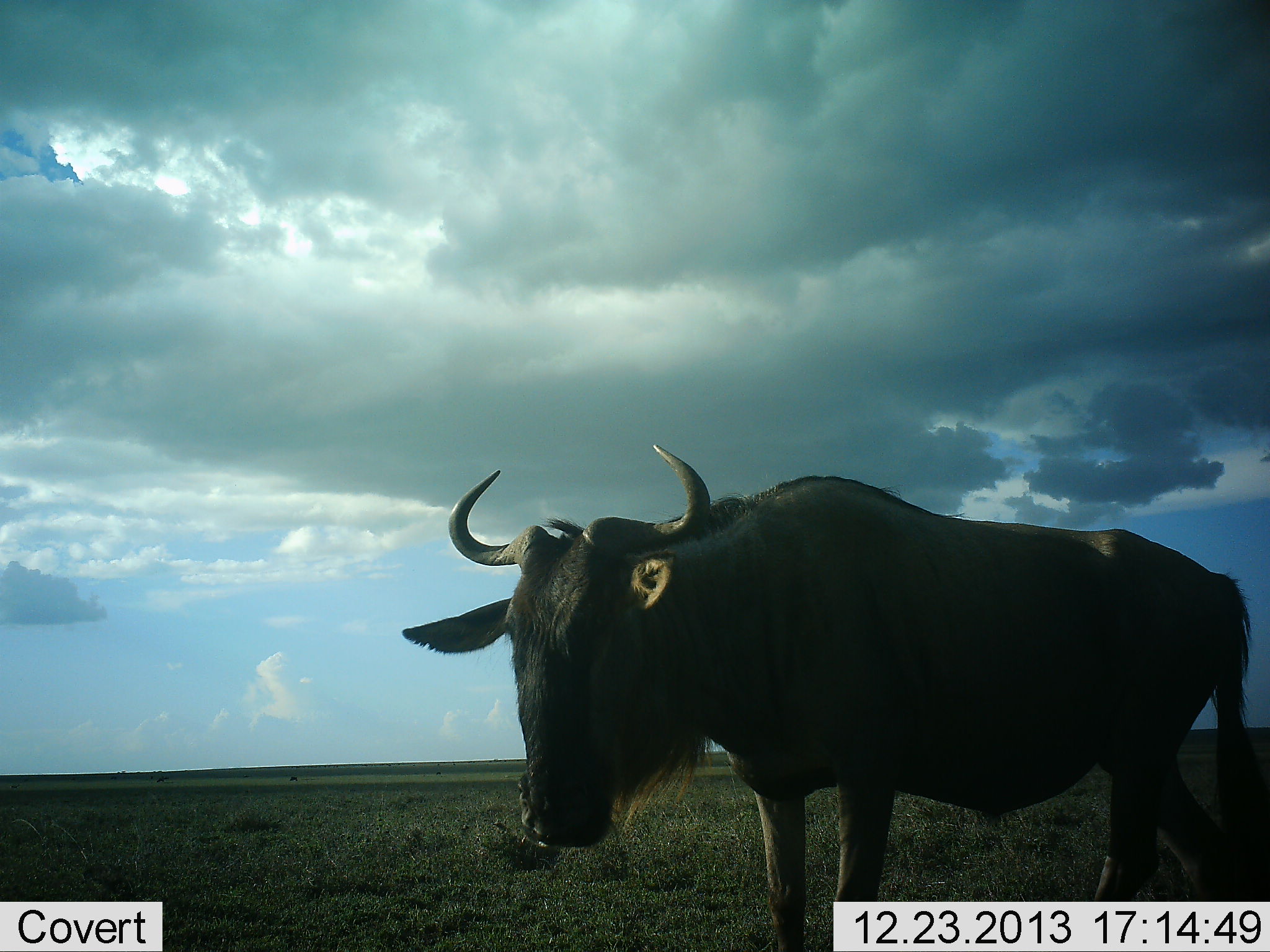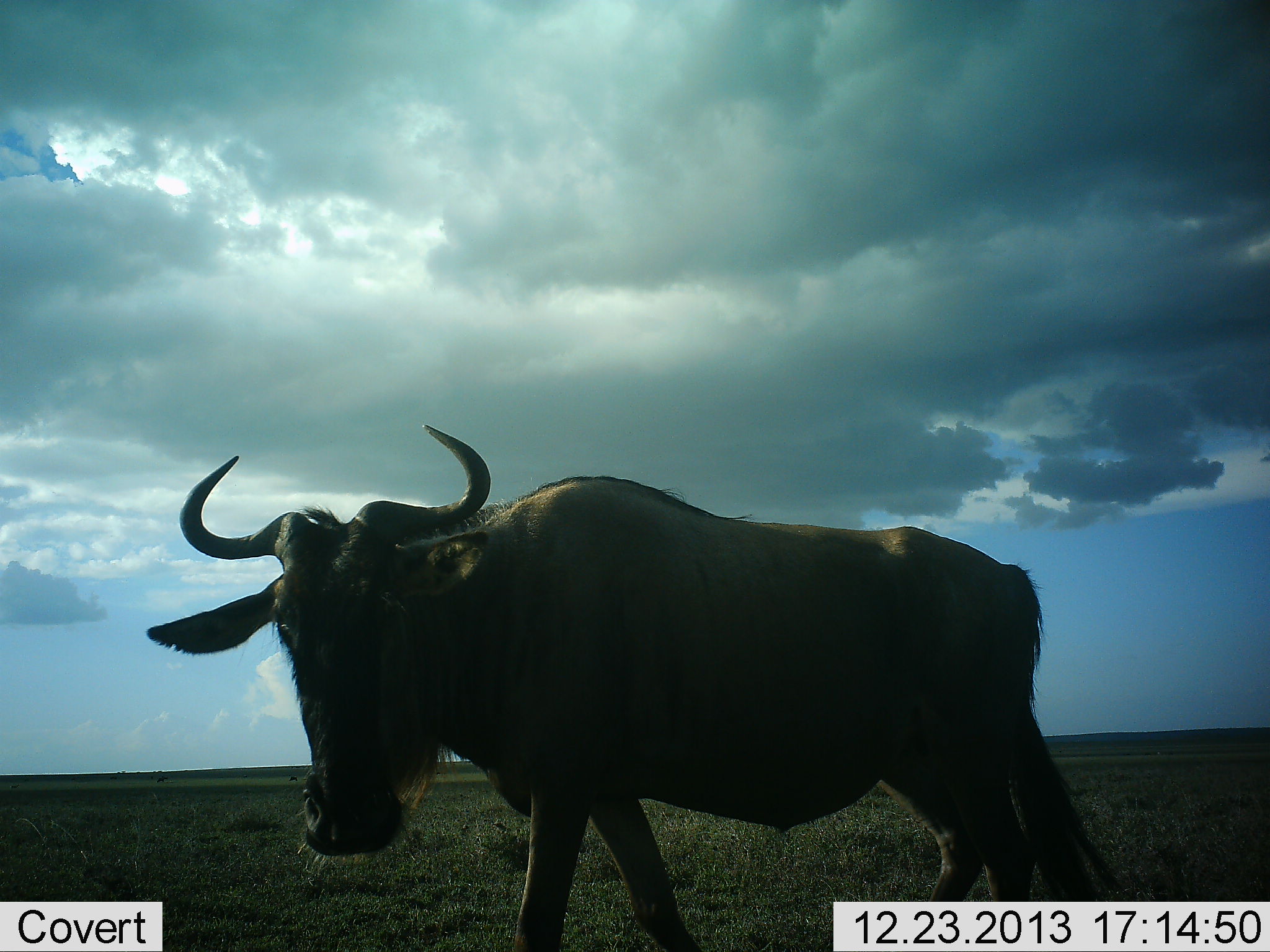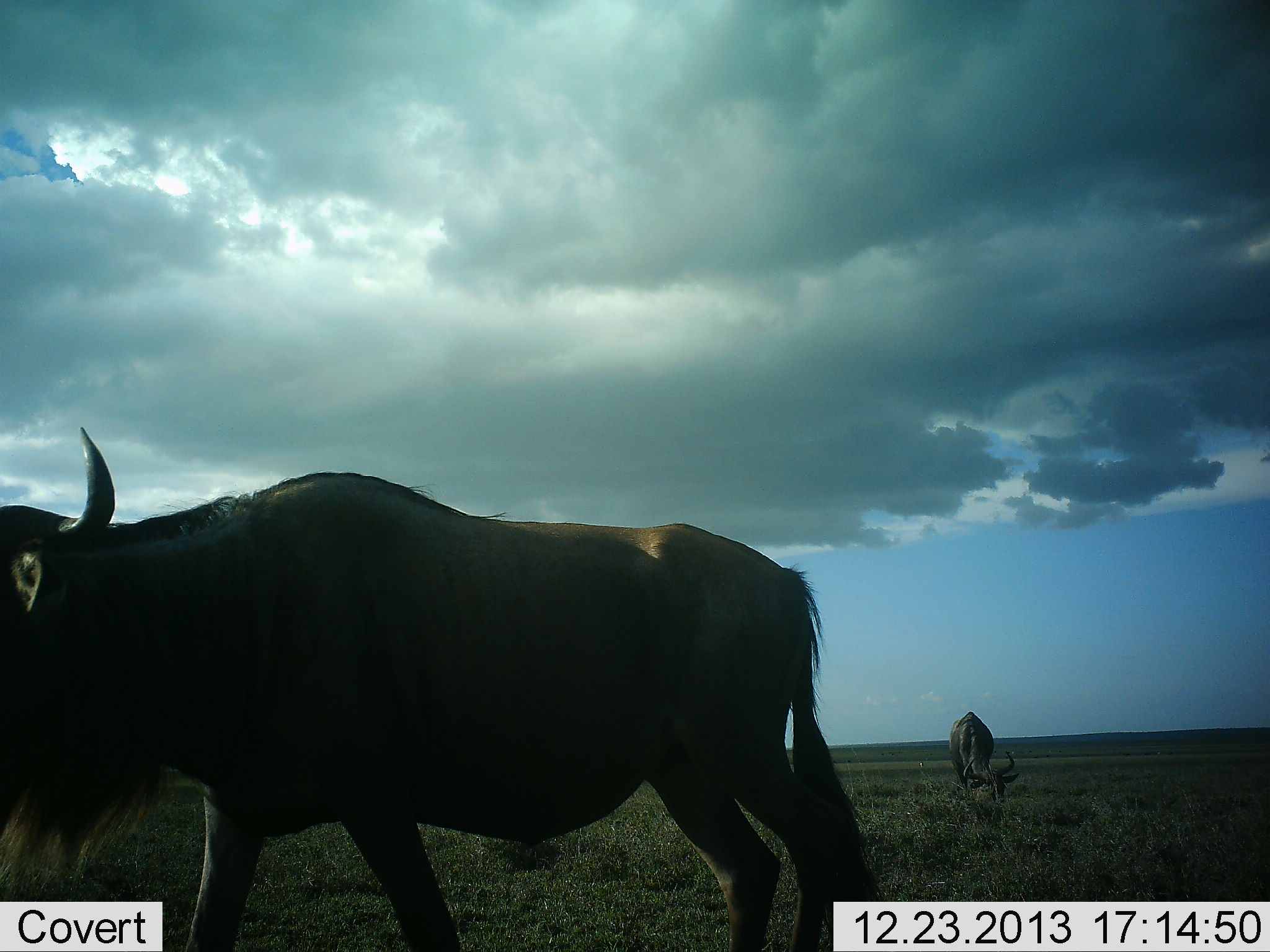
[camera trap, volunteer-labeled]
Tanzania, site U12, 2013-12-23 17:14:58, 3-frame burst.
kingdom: Animalia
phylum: Chordata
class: Mammalia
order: Artiodactyla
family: Bovidae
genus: Connochaetes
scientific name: Connochaetes taurinus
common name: blue wildebeest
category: wildebeest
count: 1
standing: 30%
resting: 0%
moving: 80%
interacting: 0%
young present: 0%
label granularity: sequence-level